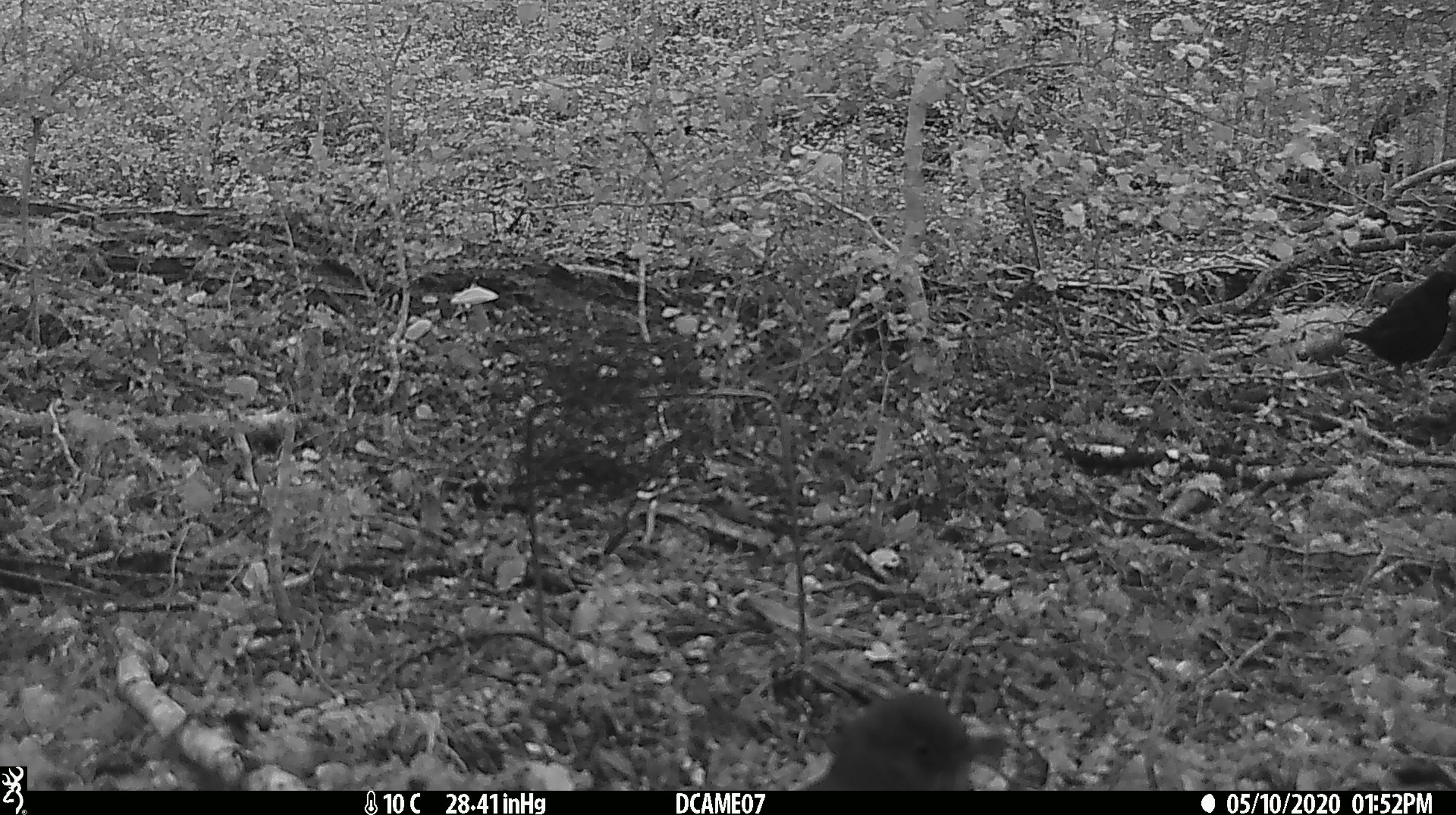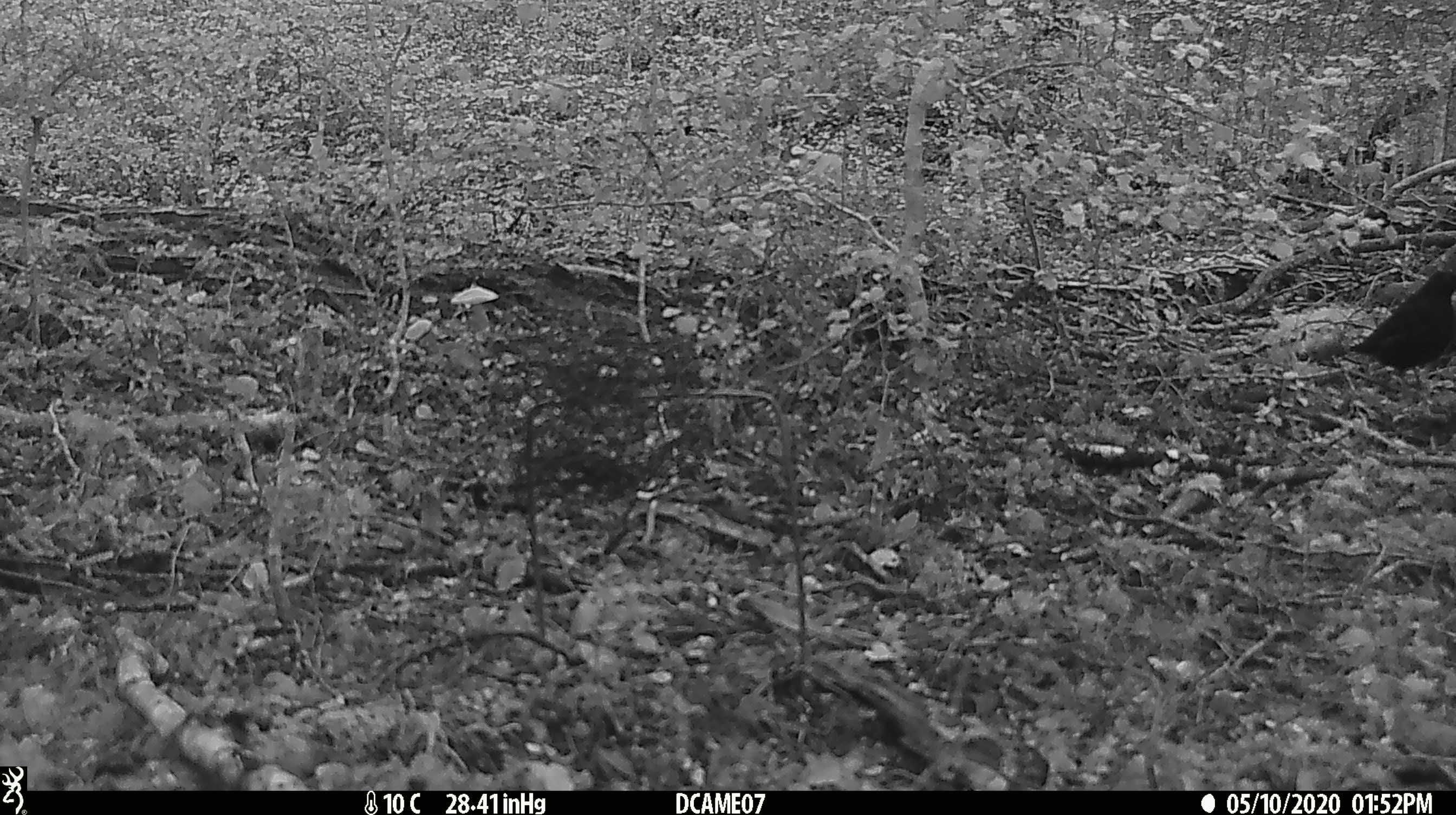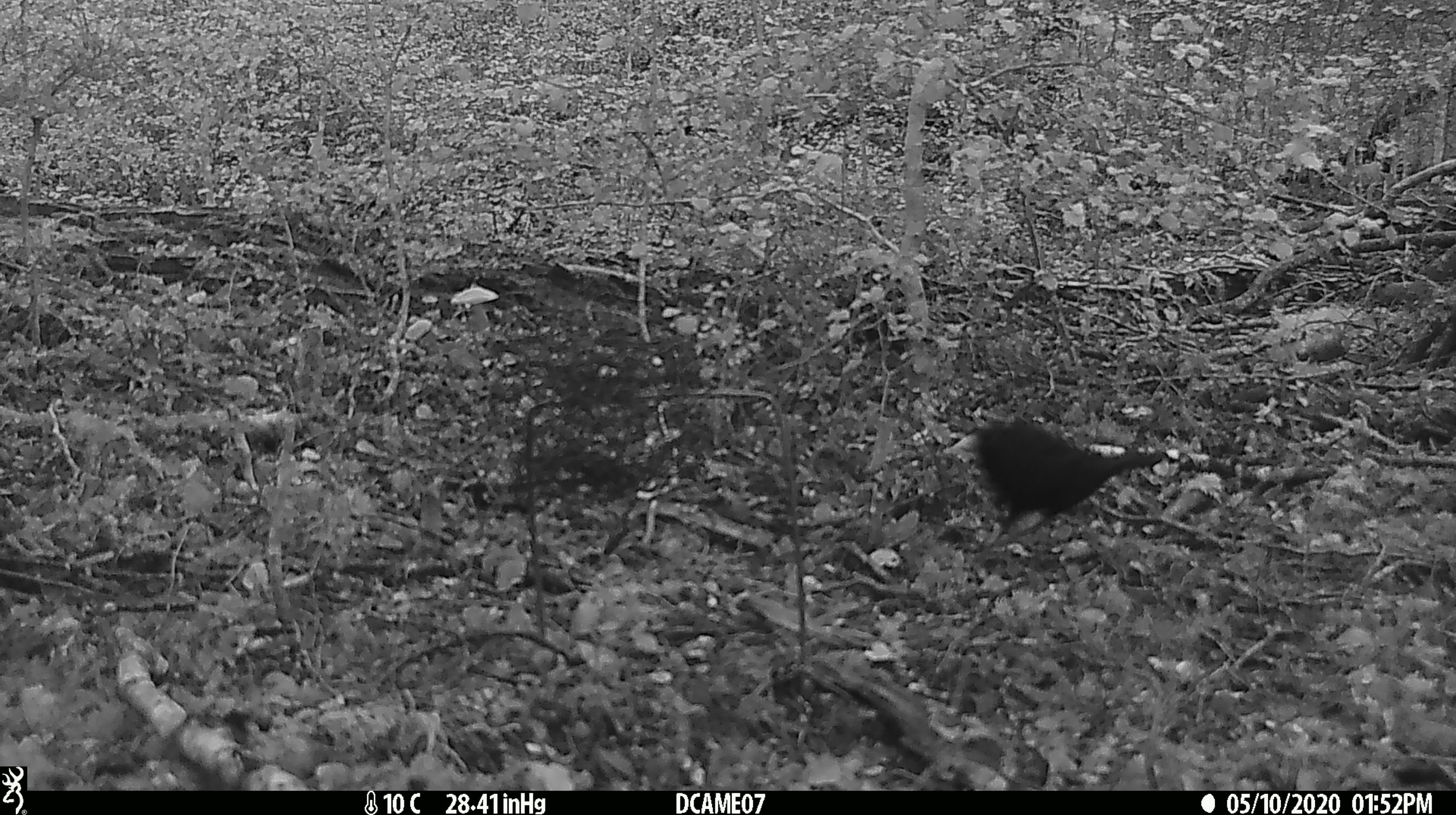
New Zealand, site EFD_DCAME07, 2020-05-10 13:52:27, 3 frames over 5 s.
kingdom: Animalia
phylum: Chordata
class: Aves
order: Passeriformes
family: Turdidae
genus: Turdus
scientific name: Turdus merula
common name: eurasian blackbird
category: blackbird